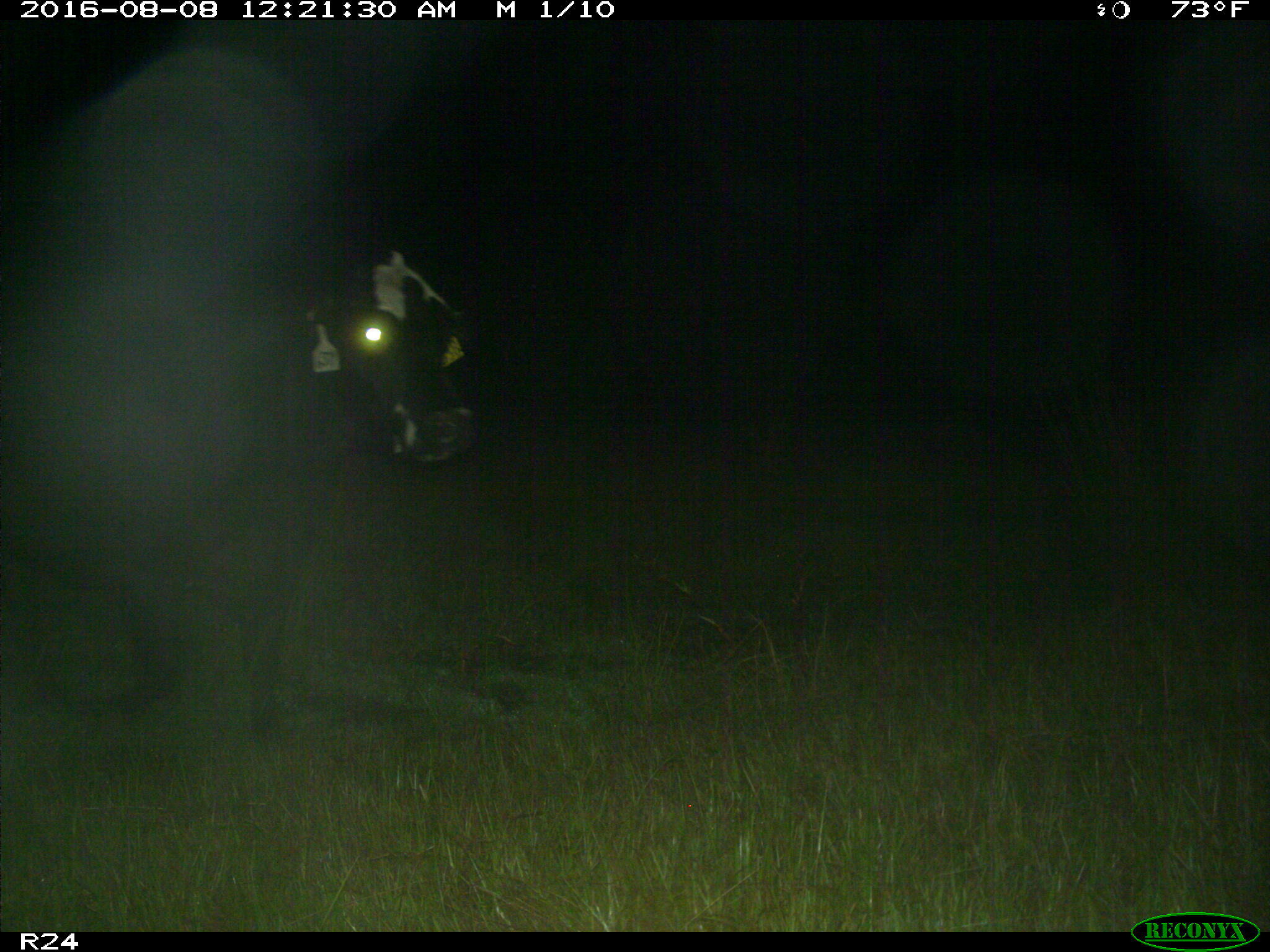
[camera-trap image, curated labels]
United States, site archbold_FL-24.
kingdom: Animalia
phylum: Chordata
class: Mammalia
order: Artiodactyla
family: Bovidae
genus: Bos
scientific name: Bos taurus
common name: domestic cow